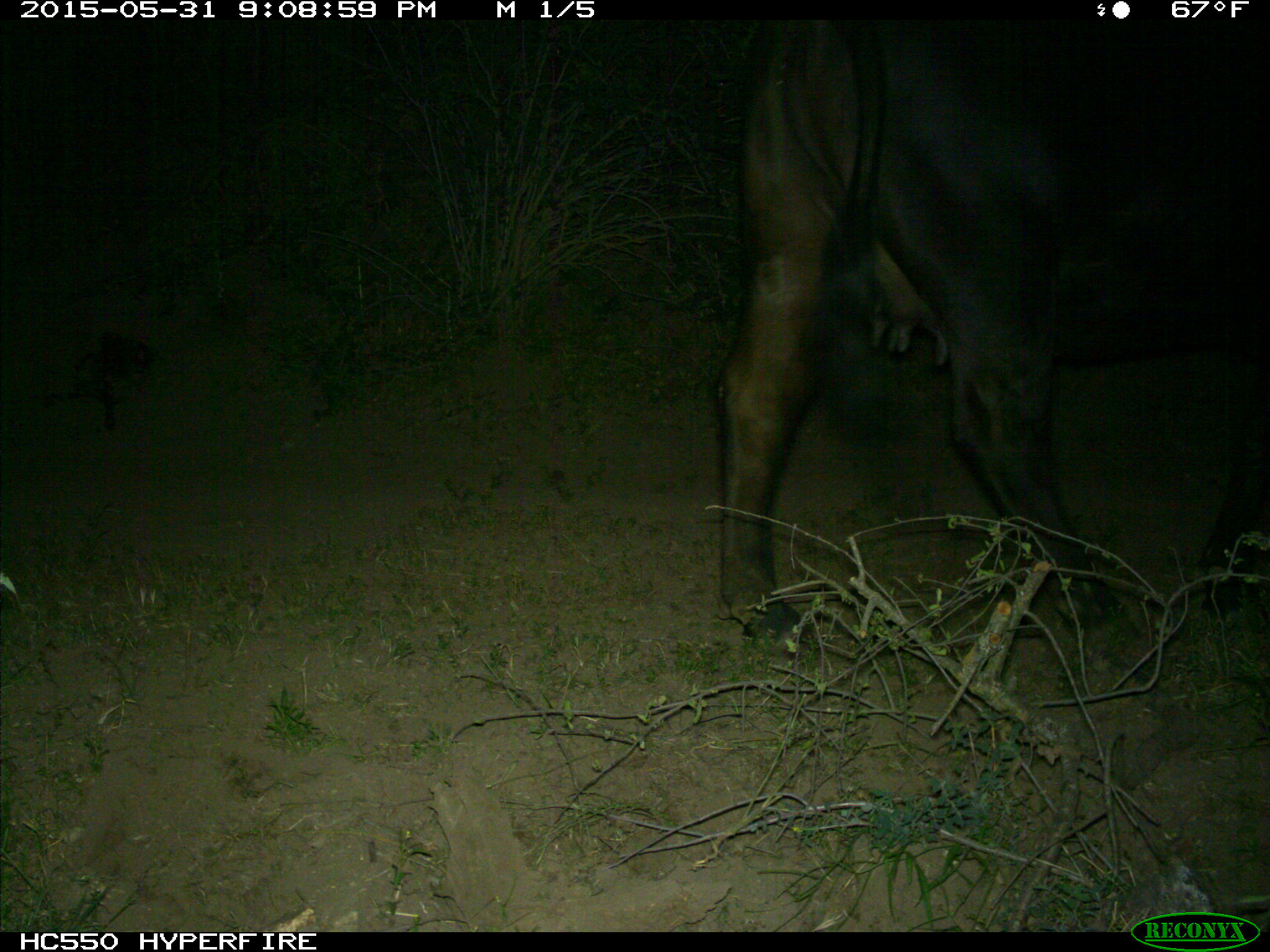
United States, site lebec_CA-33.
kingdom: Animalia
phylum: Chordata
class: Mammalia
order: Artiodactyla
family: Bovidae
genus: Bos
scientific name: Bos taurus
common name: domestic cow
Bos taurus (domestic cow).